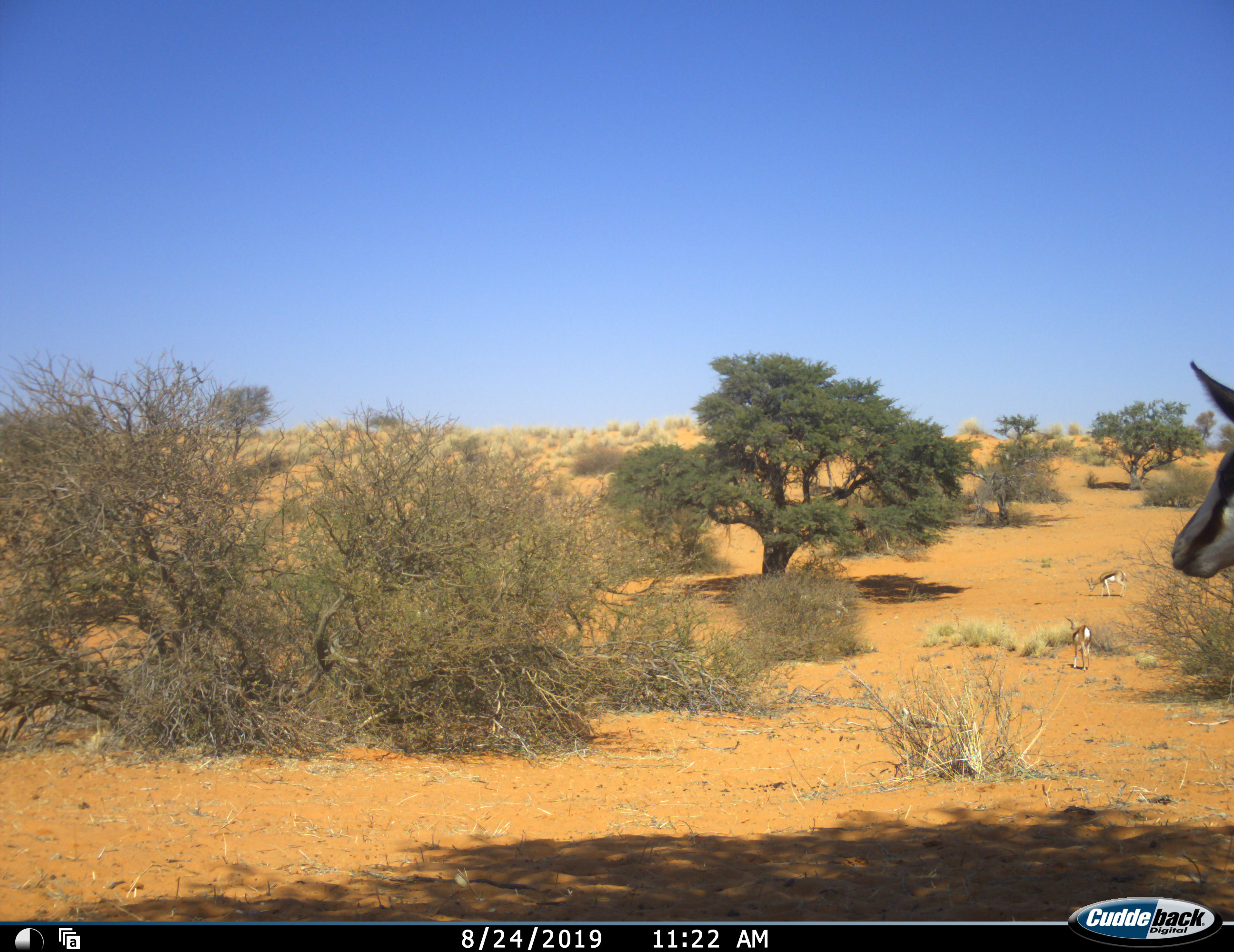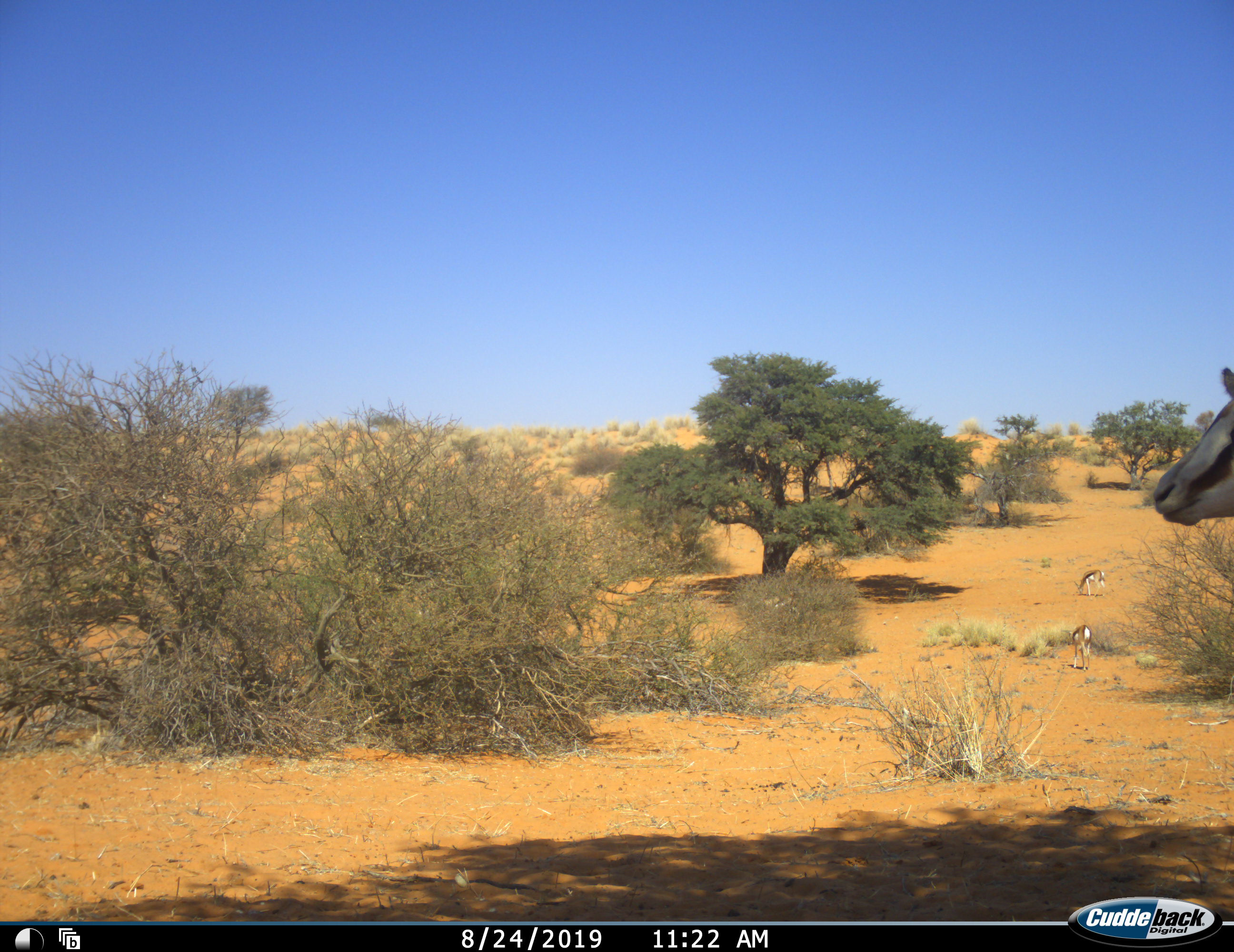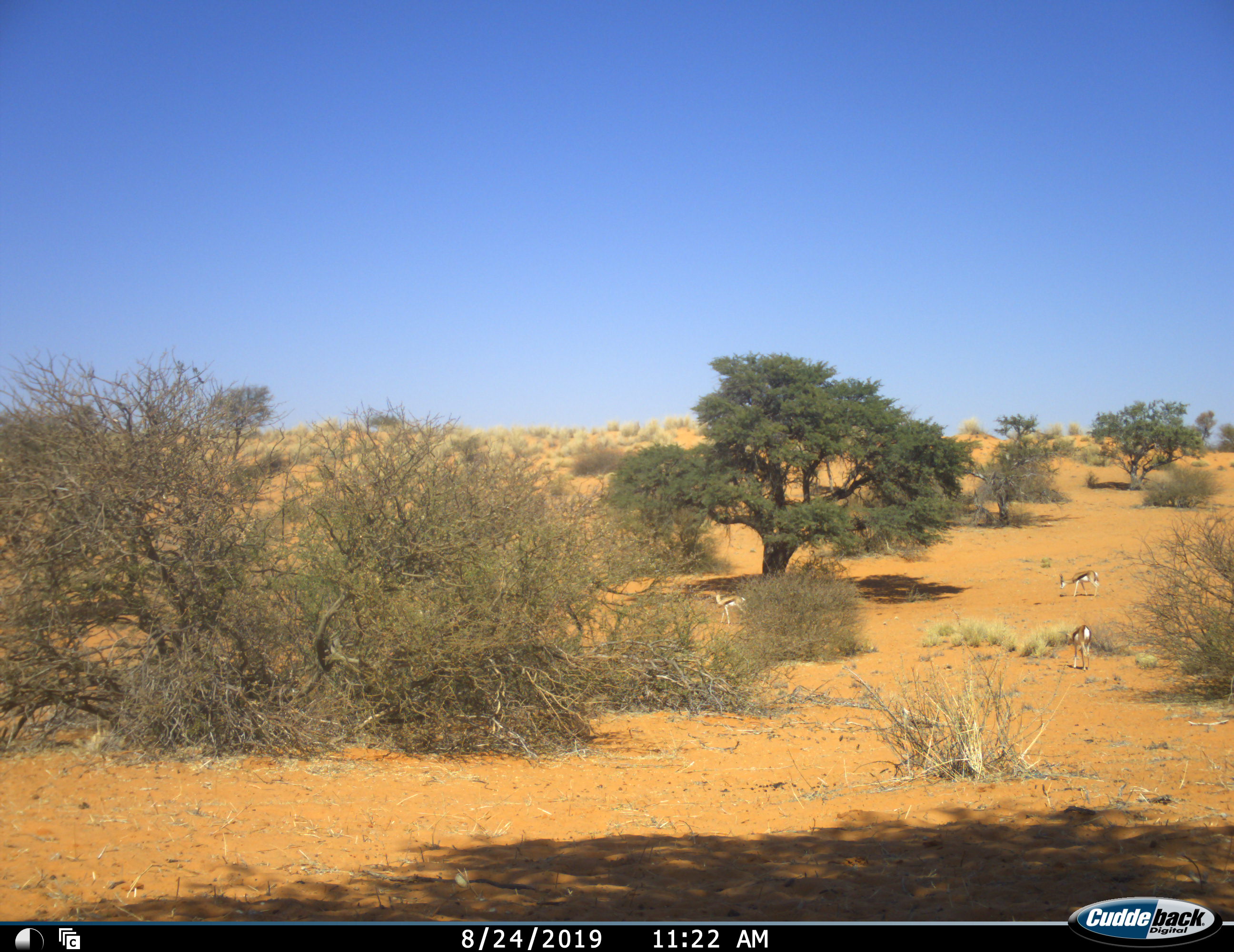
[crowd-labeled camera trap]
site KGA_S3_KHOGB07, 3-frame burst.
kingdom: Animalia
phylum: Chordata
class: Mammalia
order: Artiodactyla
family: Bovidae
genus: Antidorcas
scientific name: Antidorcas marsupialis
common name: springbok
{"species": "springbok (Antidorcas marsupialis)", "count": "4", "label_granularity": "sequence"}